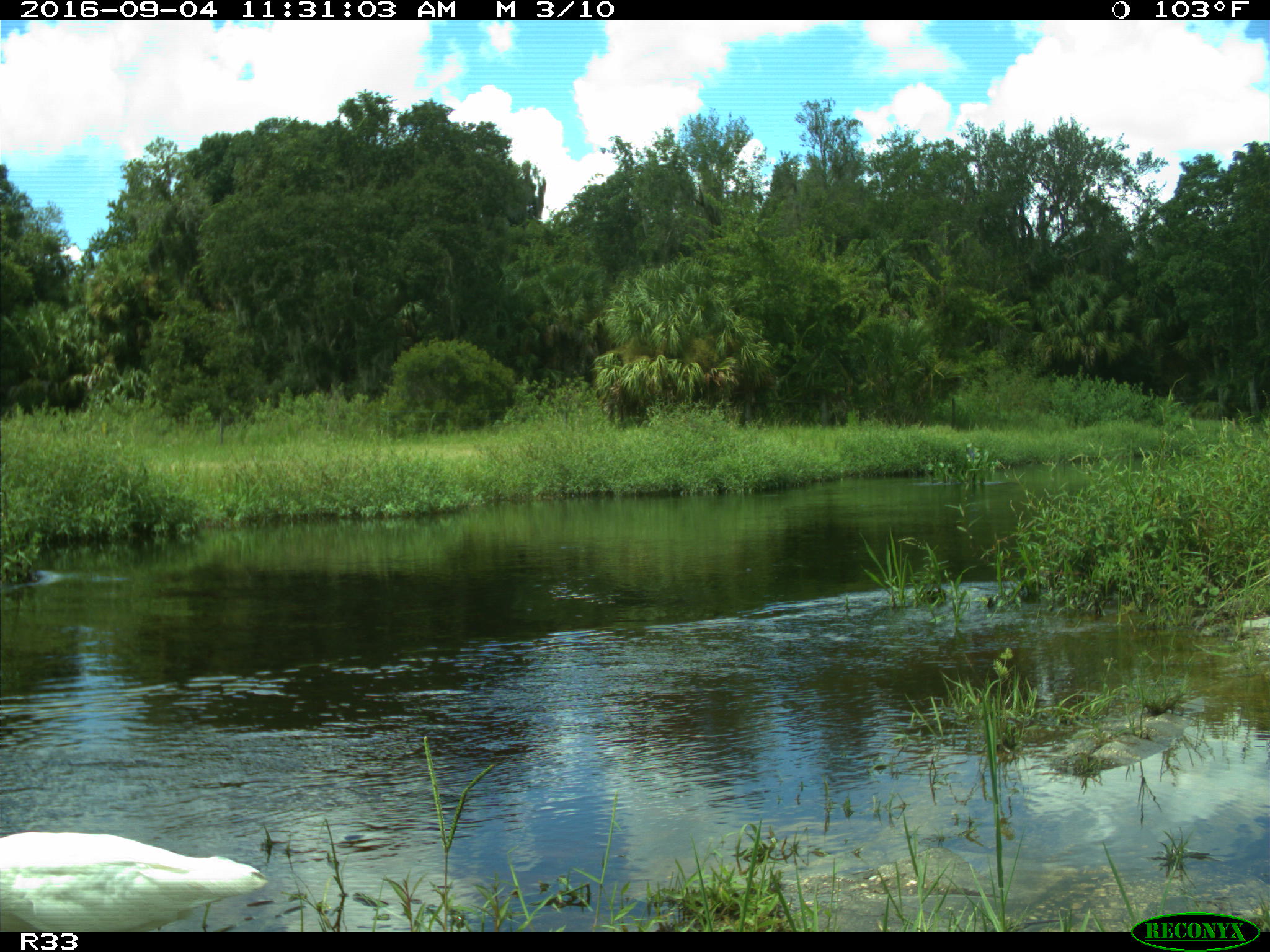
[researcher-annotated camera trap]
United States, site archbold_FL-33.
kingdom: Animalia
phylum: Chordata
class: Aves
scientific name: Aves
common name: birds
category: unidentified bird